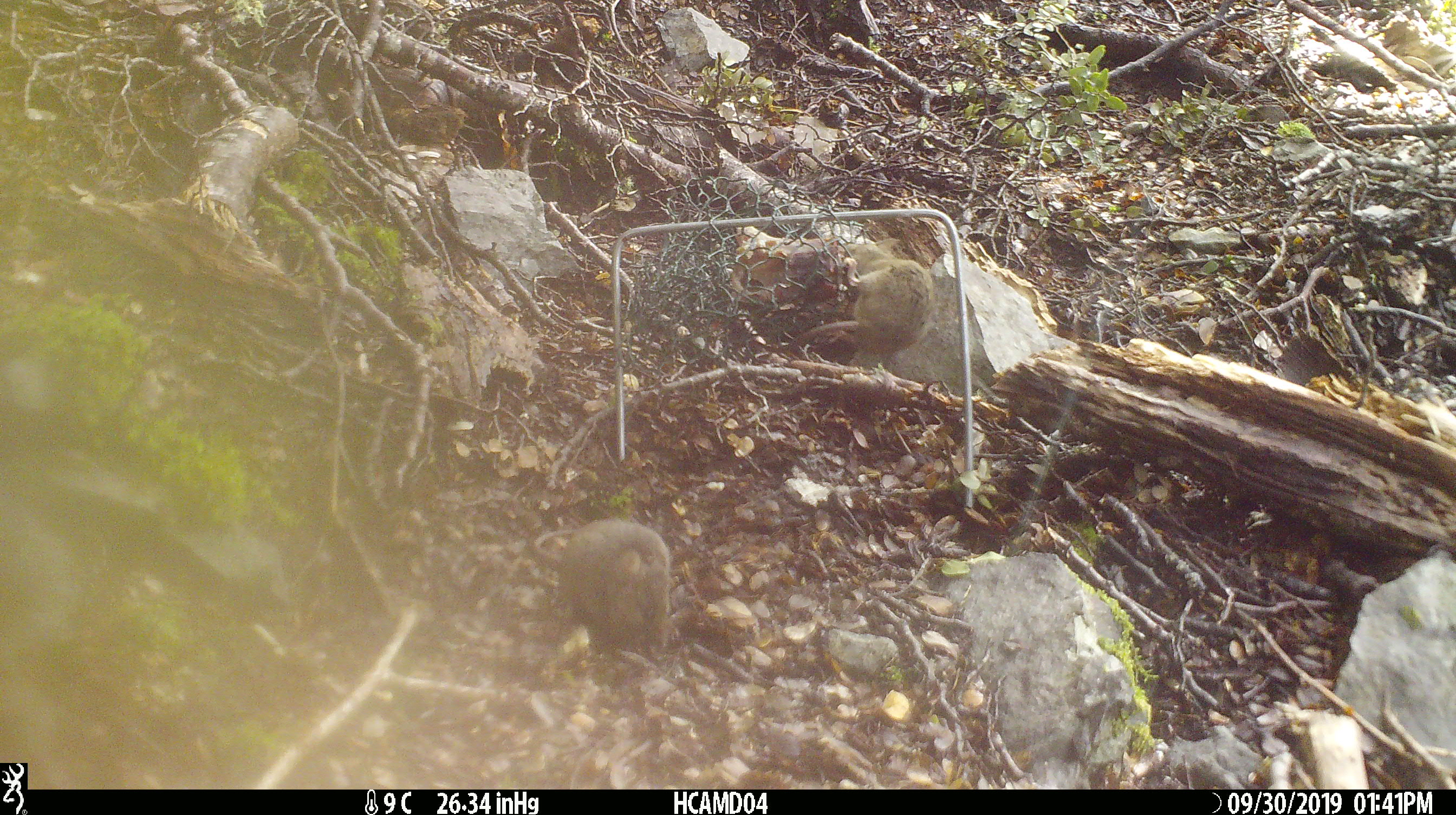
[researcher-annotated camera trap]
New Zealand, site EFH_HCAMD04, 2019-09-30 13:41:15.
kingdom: Animalia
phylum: Chordata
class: Mammalia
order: Rodentia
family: Muridae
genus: Mus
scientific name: Mus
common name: mouse